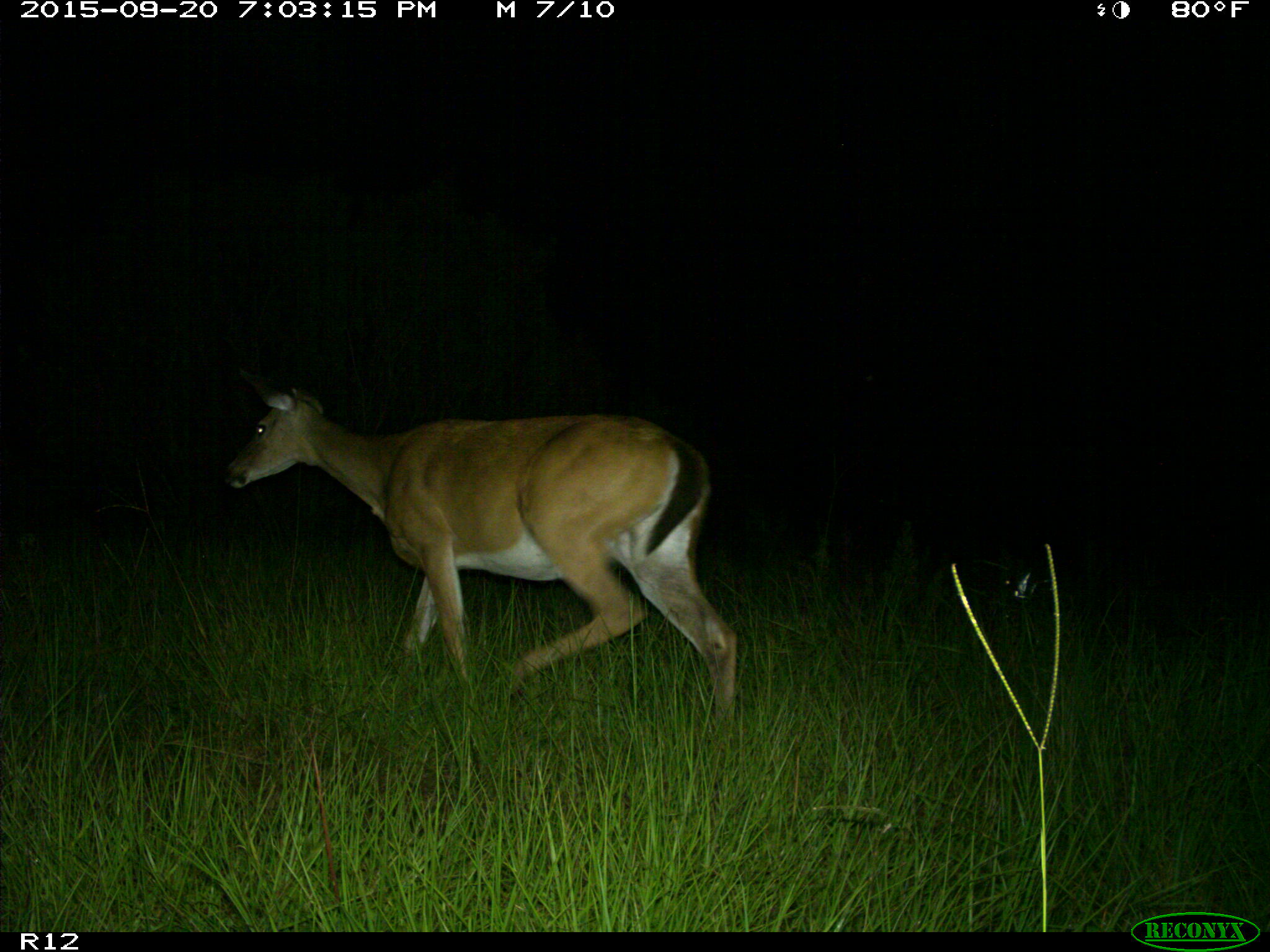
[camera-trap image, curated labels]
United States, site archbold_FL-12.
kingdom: Animalia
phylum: Chordata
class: Mammalia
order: Artiodactyla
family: Cervidae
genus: Odocoileus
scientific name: Odocoileus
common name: deer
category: unidentified deer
Unidentified deer (deer) (Odocoileus).